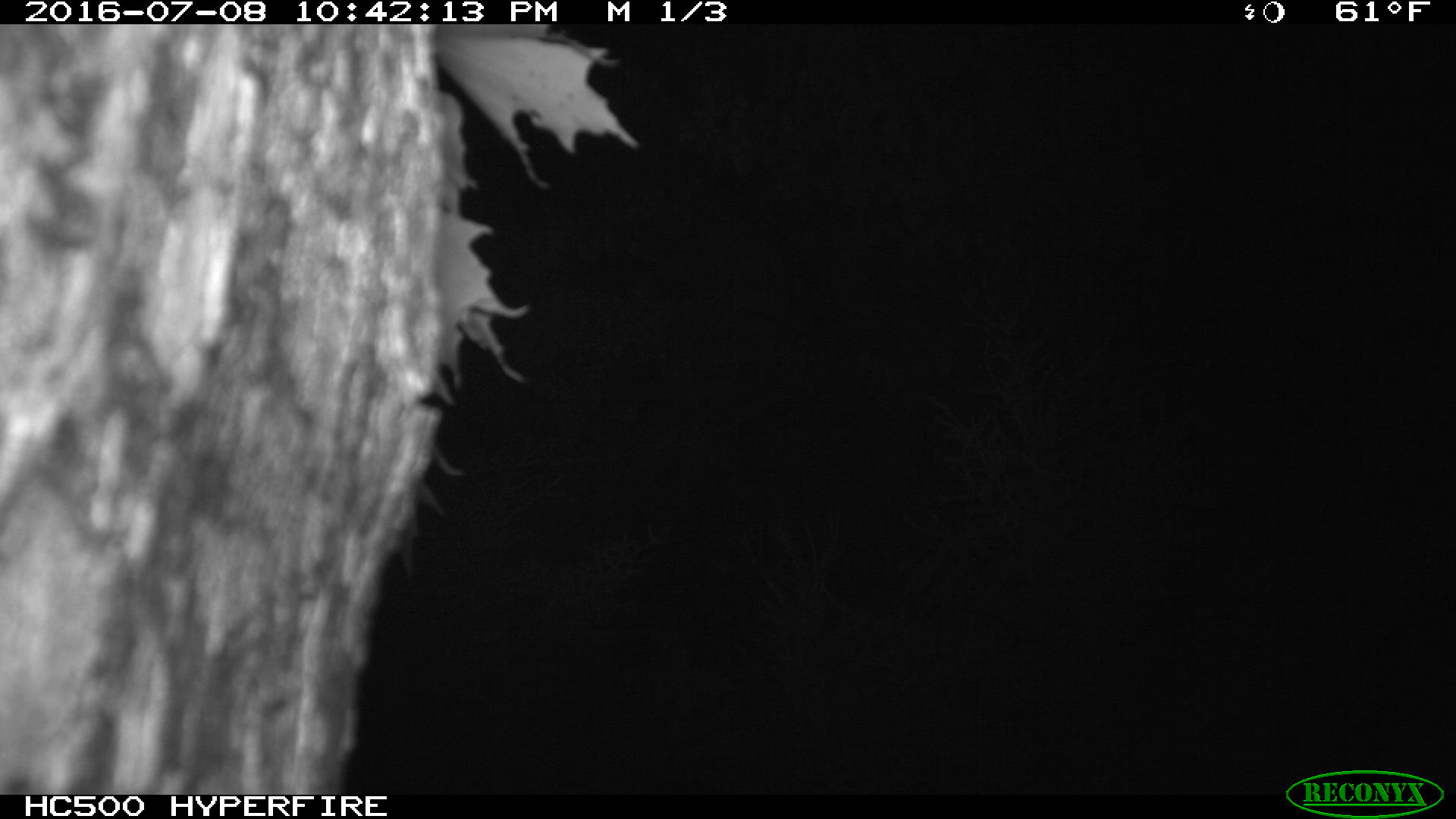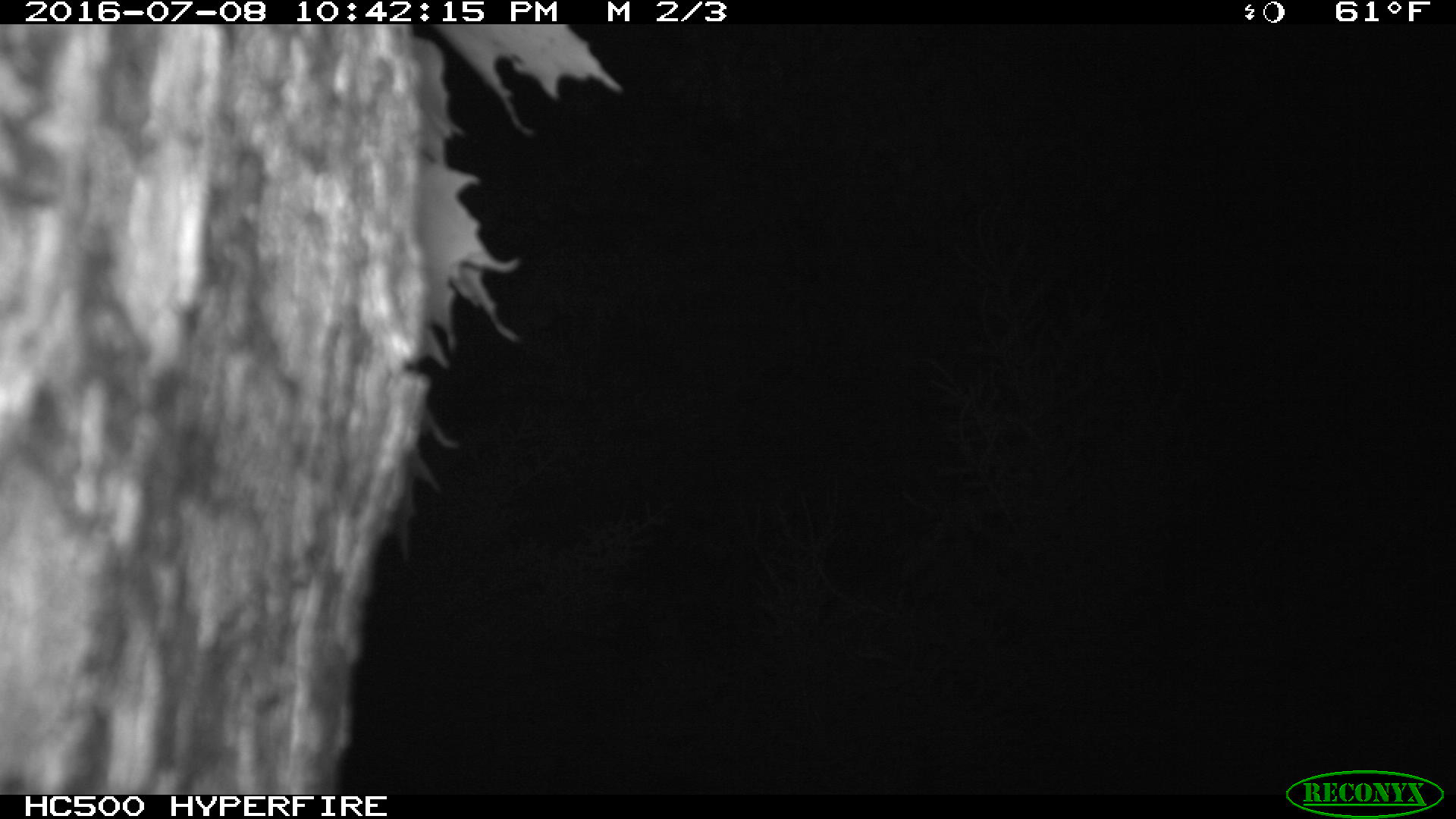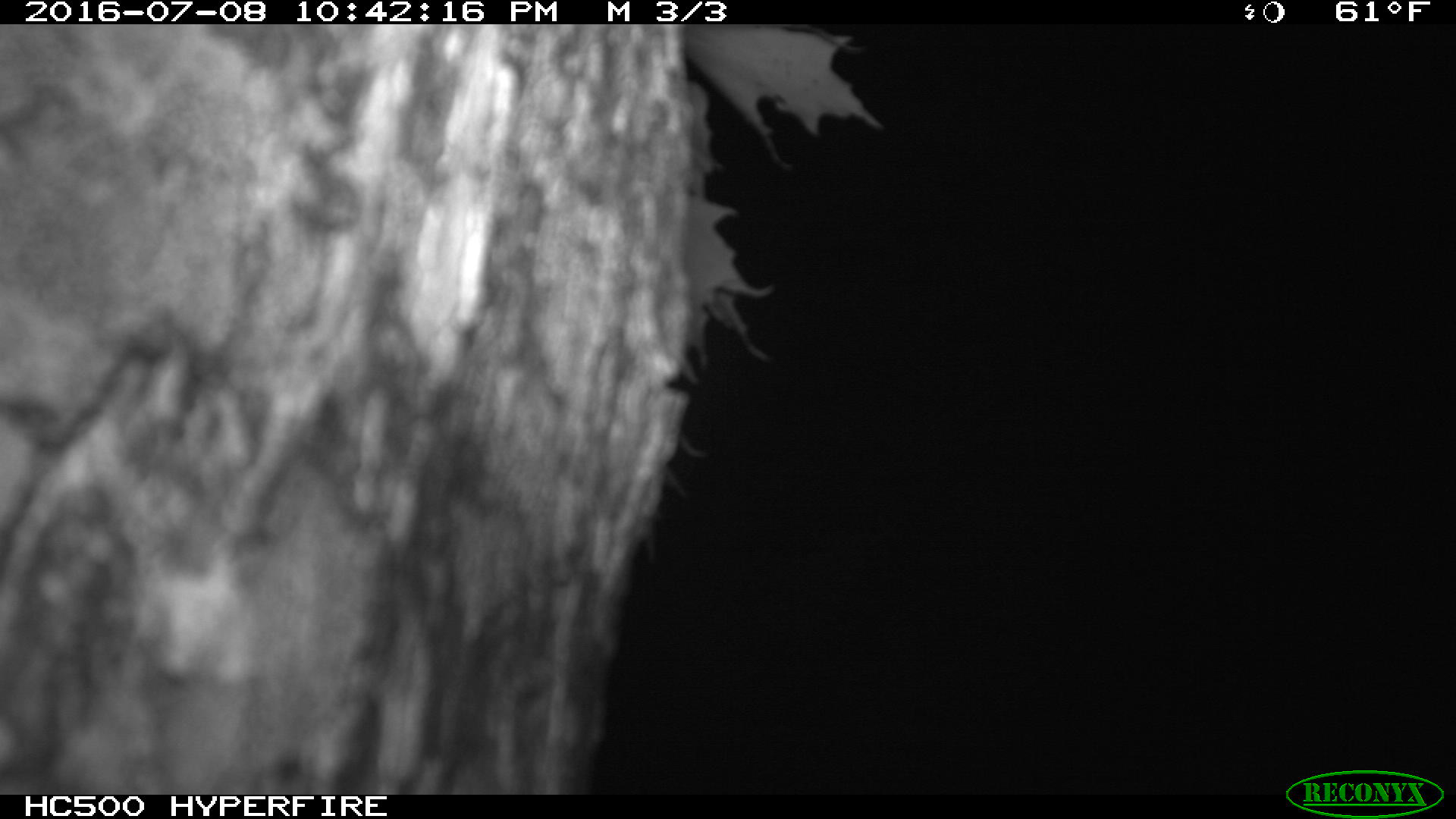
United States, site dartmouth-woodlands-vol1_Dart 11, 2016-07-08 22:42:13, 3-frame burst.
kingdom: Animalia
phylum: Chordata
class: Mammalia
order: Artiodactyla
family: Cervidae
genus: Alces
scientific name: Alces alces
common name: moose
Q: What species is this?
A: Moose (Alces alces).